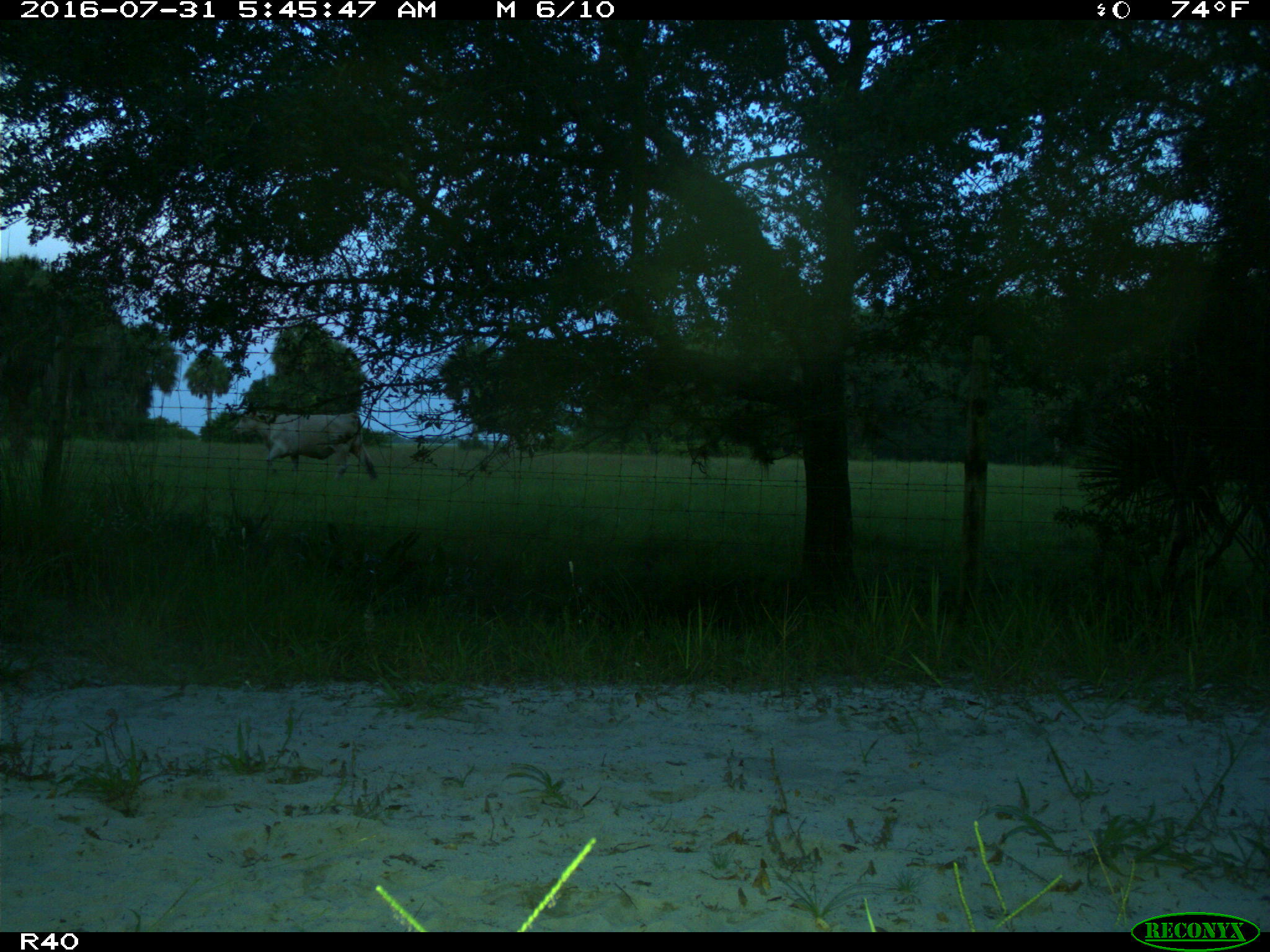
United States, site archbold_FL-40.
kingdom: Animalia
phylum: Chordata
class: Mammalia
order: Artiodactyla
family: Bovidae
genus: Bos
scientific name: Bos taurus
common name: domestic cow